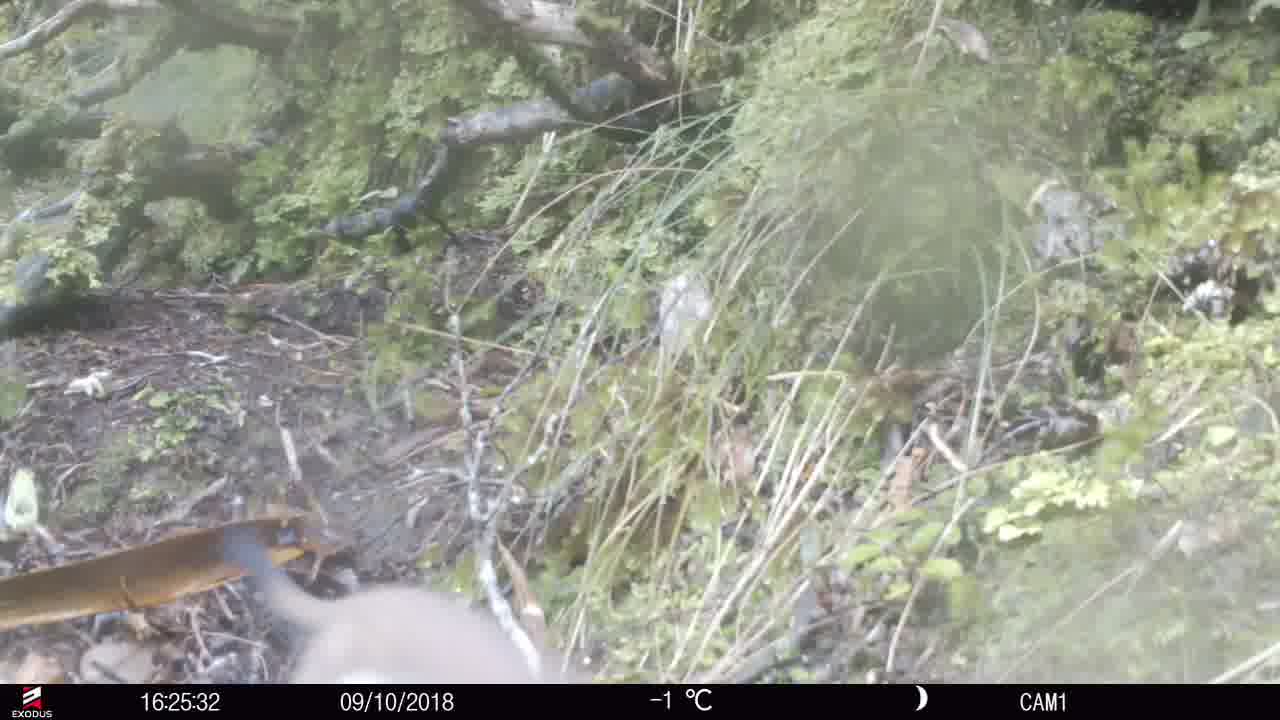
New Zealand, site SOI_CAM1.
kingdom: Animalia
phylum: Chordata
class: Mammalia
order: Carnivora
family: Mustelidae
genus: Mustela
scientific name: Mustela erminea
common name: stoat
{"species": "stoat (Mustela erminea)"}